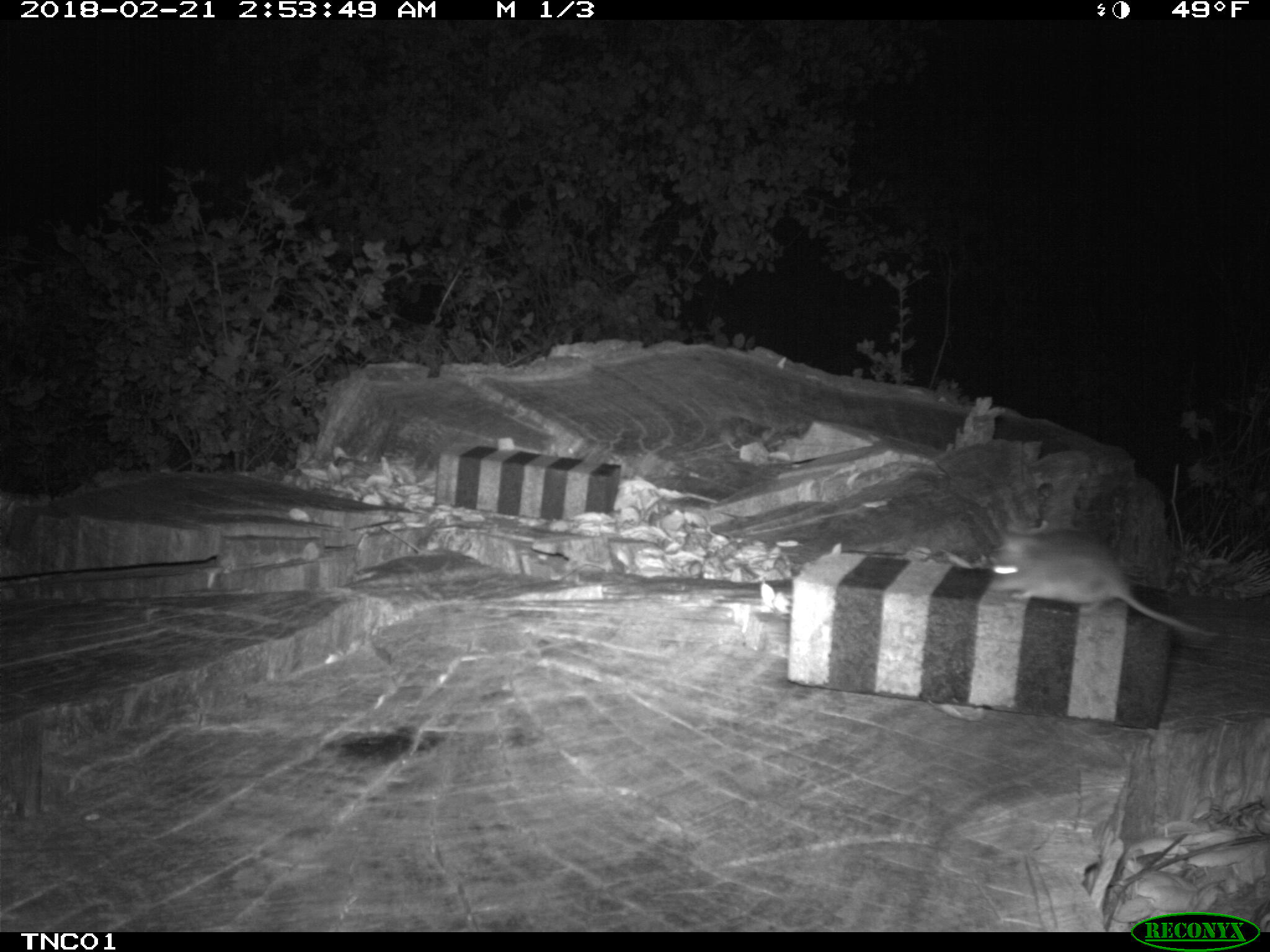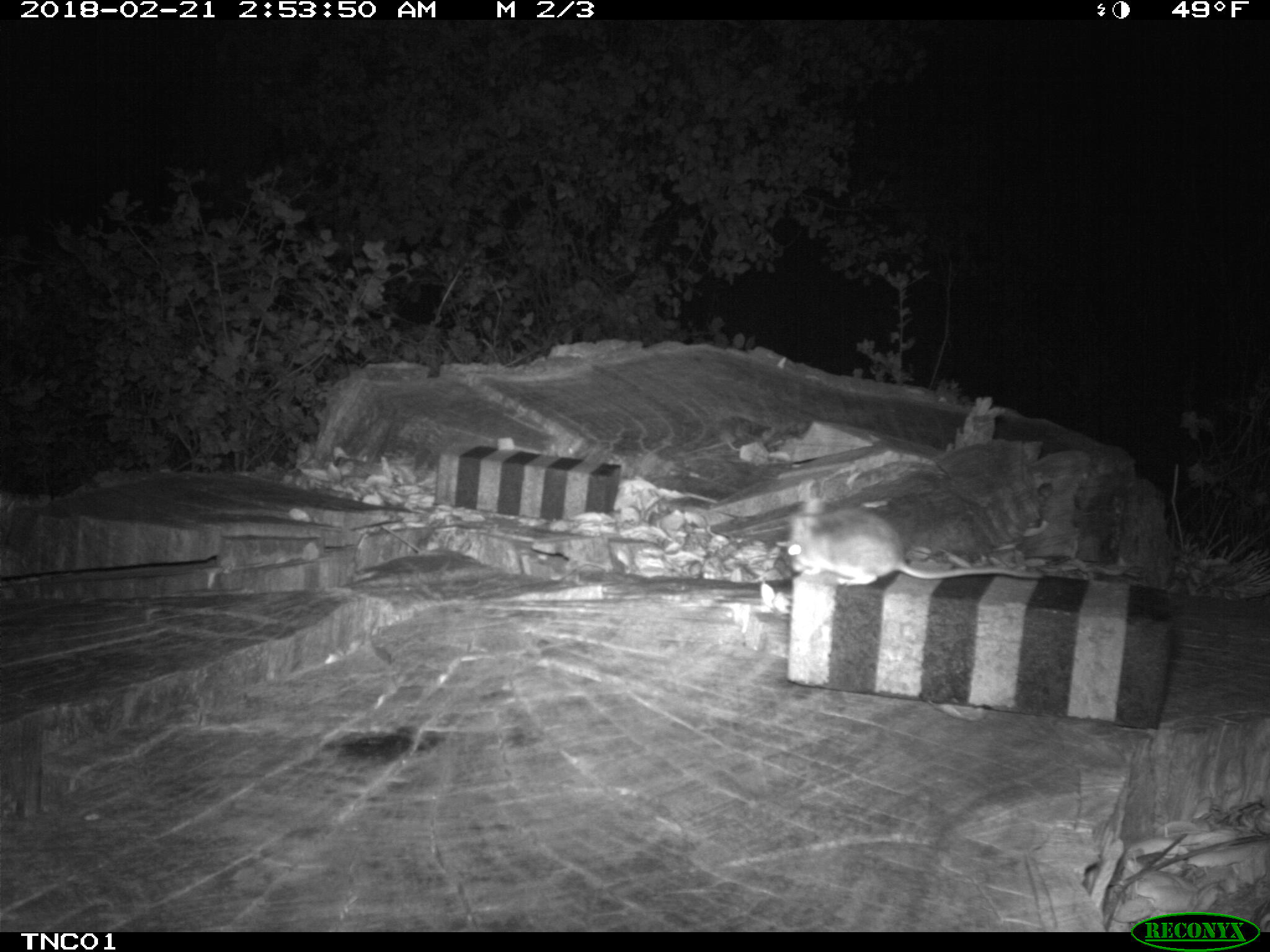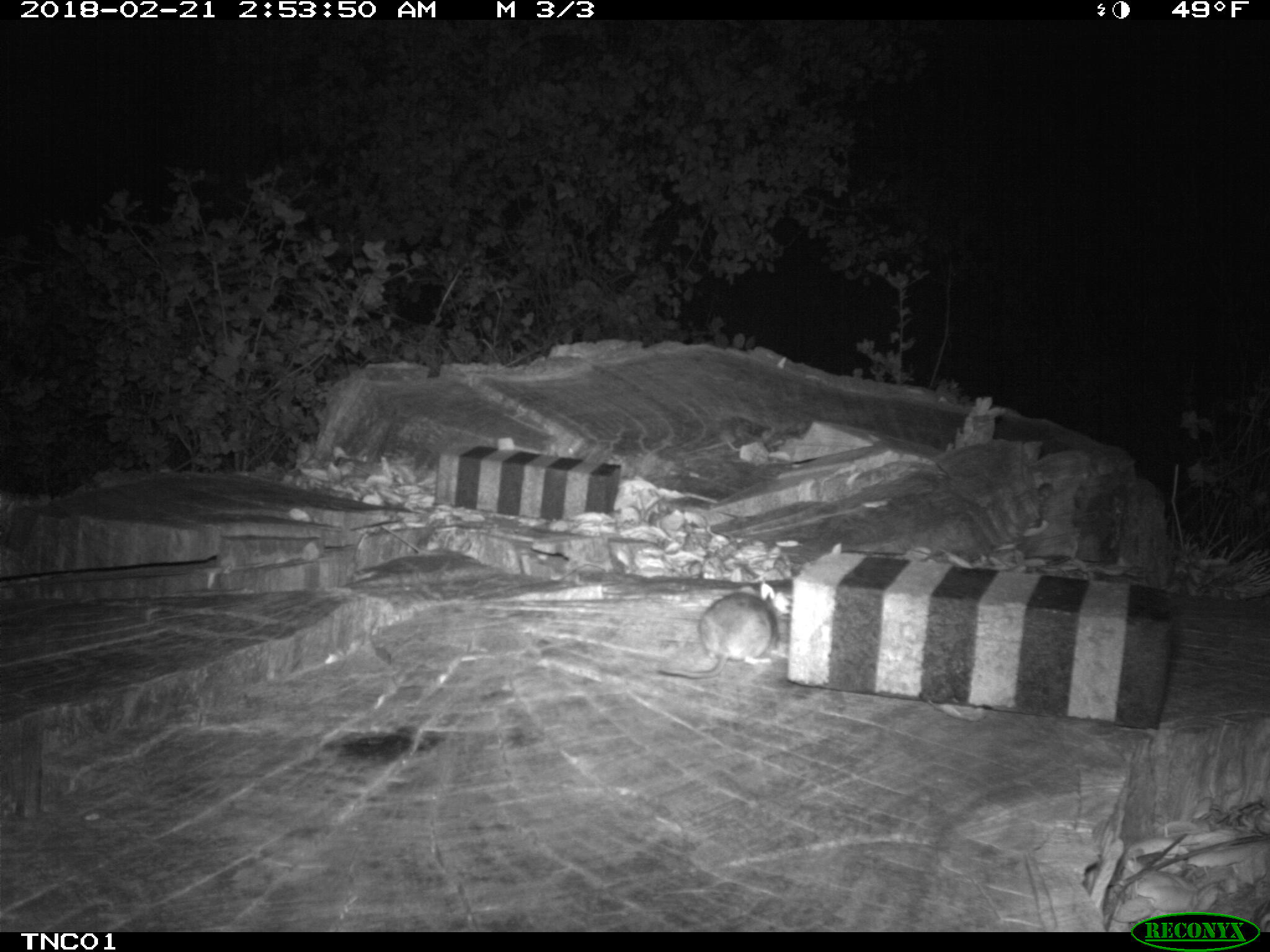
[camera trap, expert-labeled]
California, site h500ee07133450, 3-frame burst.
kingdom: Animalia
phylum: Chordata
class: Mammalia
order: Rodentia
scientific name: Rodentia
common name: rodent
Rodent (Rodentia).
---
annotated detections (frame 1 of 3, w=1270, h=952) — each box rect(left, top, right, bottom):
rodent: rect(982, 530, 1222, 643)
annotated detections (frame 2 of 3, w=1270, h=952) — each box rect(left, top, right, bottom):
rodent: rect(786, 507, 1044, 583)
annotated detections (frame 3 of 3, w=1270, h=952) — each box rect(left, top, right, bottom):
rodent: rect(652, 588, 773, 680)